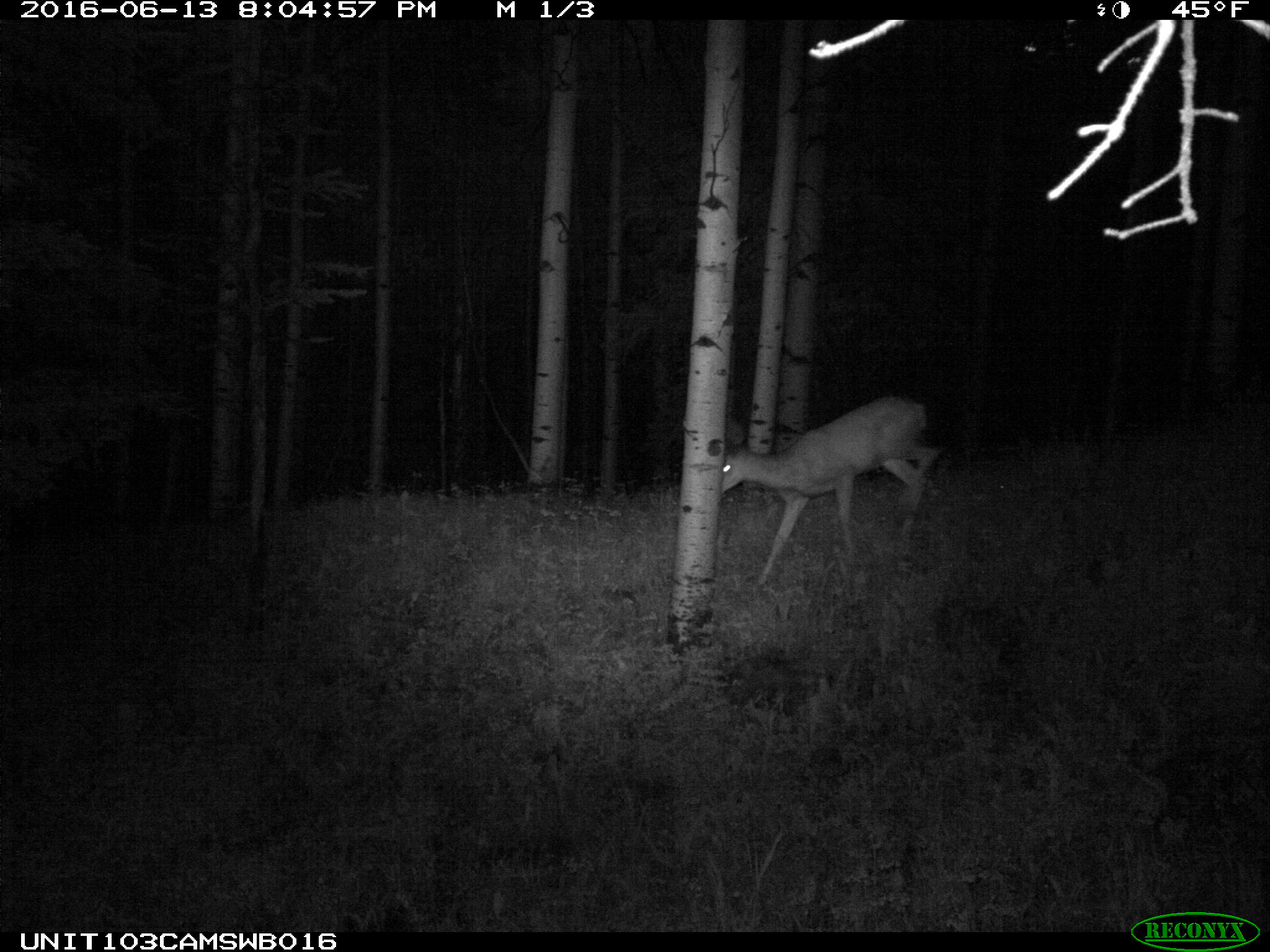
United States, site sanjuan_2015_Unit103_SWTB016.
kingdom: Animalia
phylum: Chordata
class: Mammalia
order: Artiodactyla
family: Cervidae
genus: Odocoileus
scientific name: Odocoileus hemionus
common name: mule deer